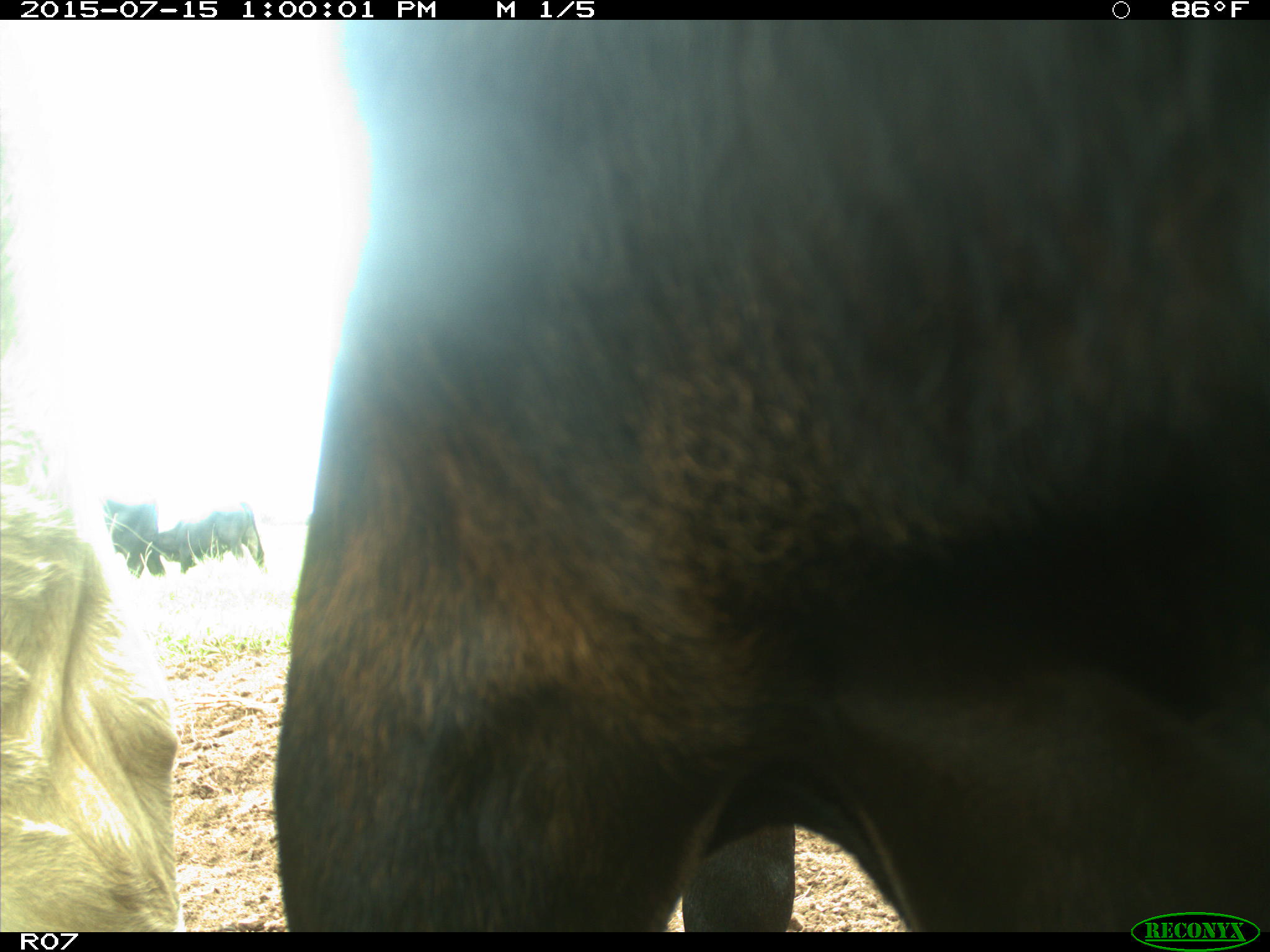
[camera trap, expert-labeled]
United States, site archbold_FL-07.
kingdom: Animalia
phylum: Chordata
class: Mammalia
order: Artiodactyla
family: Bovidae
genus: Bos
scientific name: Bos taurus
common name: domestic cow